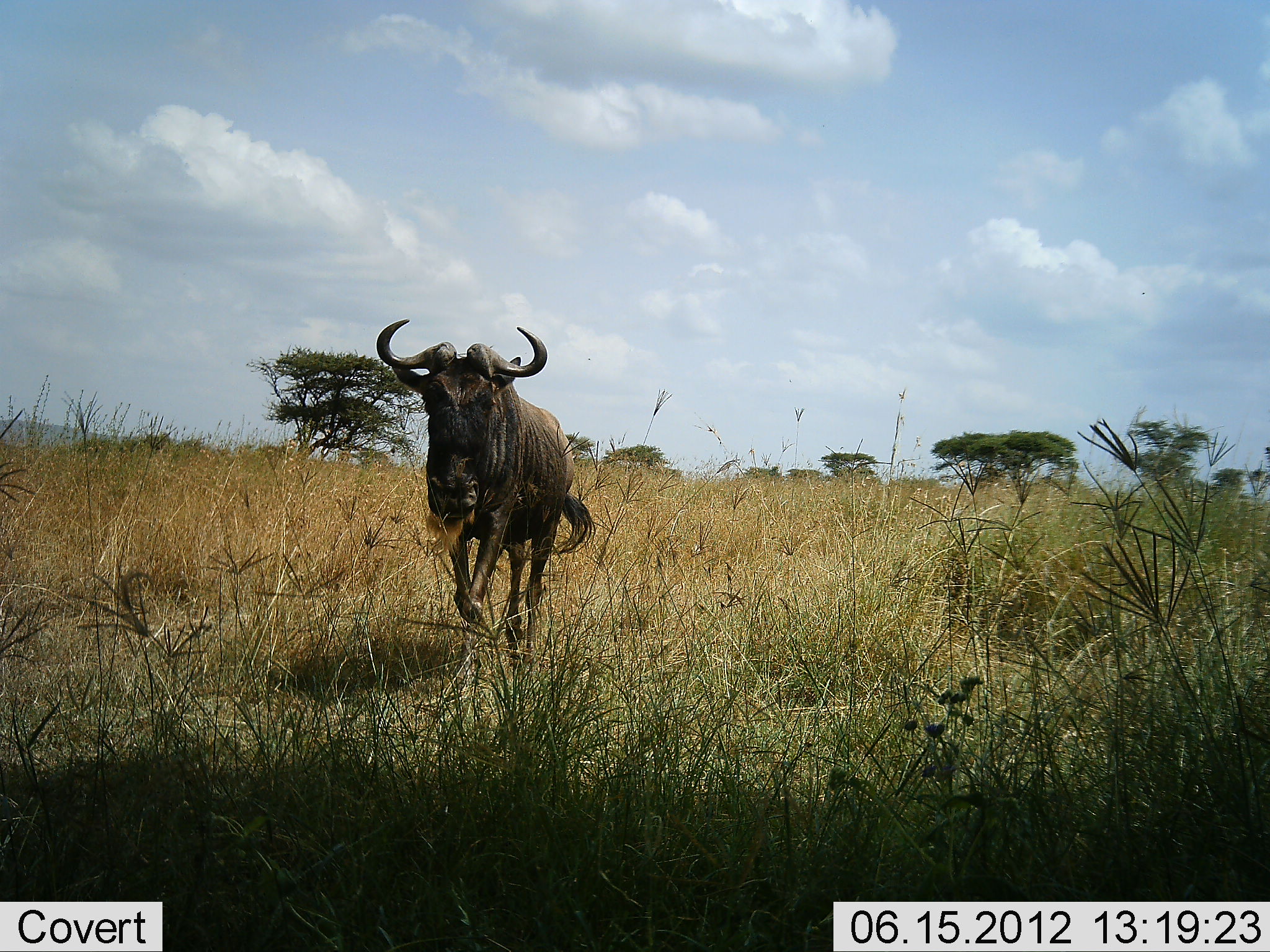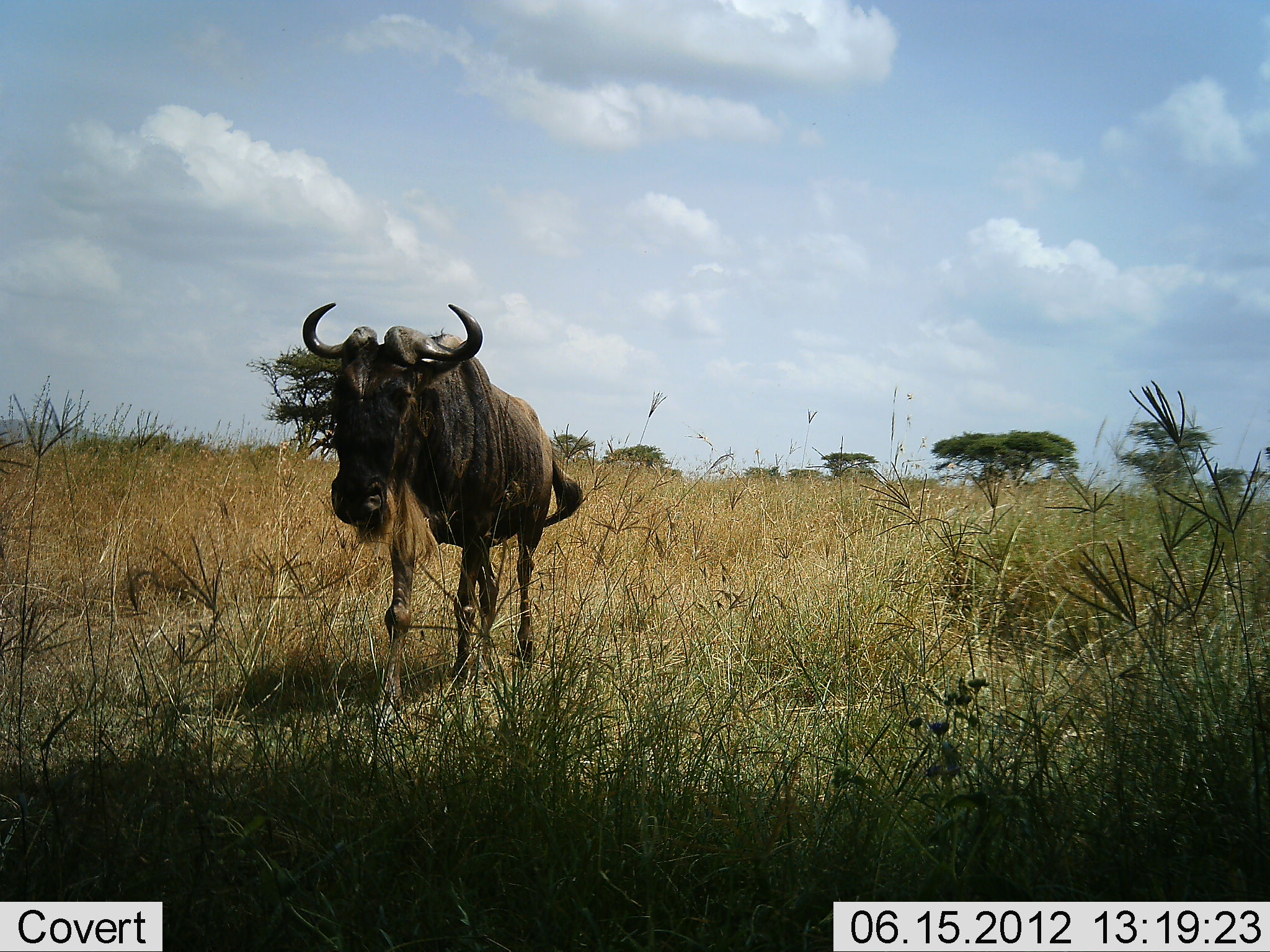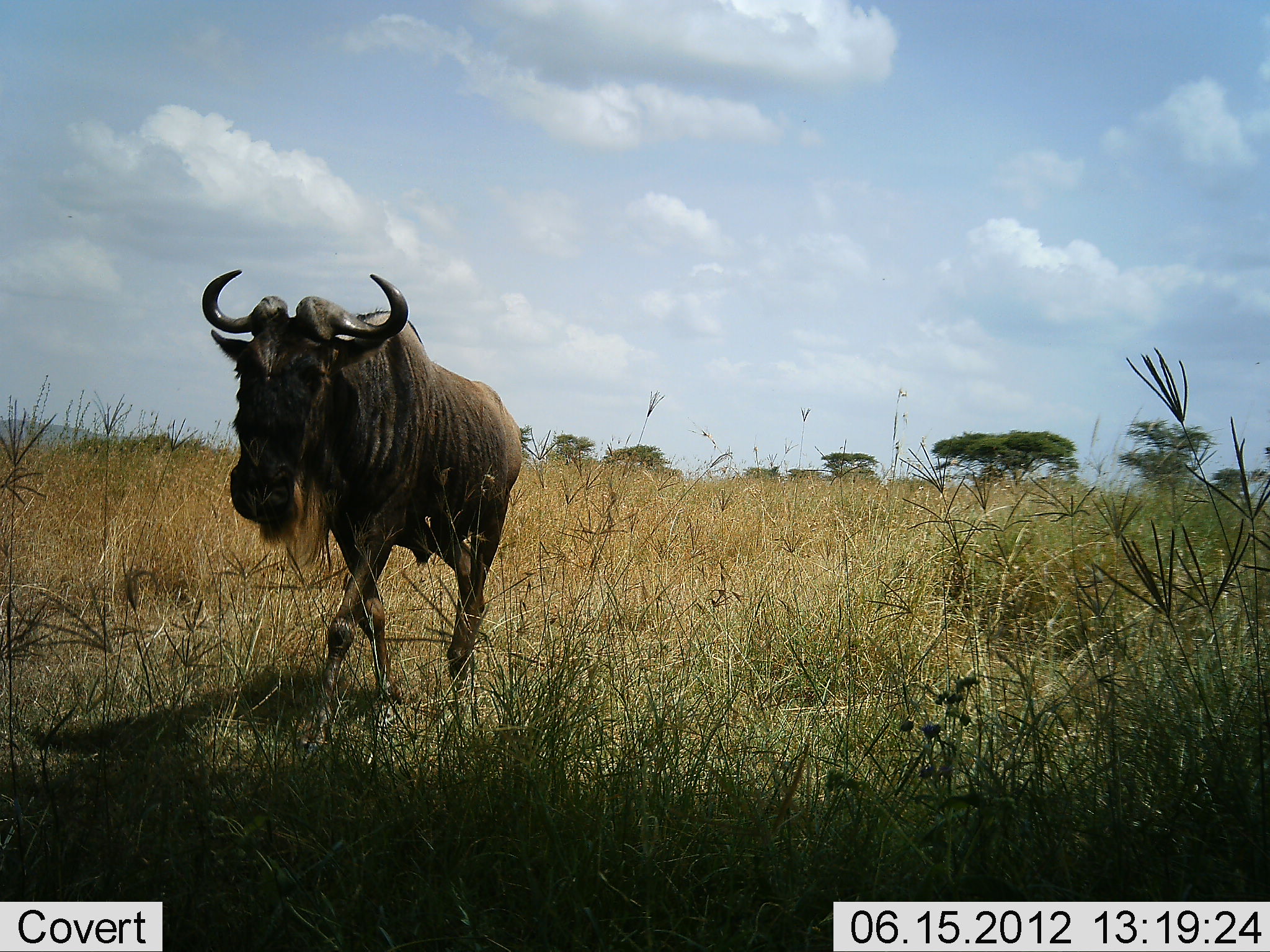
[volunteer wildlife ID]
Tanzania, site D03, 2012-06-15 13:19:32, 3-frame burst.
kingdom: Animalia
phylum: Chordata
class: Mammalia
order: Artiodactyla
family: Bovidae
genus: Connochaetes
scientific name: Connochaetes taurinus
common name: blue wildebeest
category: wildebeest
Wildebeest (blue wildebeest) (Connochaetes taurinus), count 1. Behavior (volunteer vote fractions): standing 0%, resting 0%, moving 100%, interacting 0%. Young present (vote fraction): 0%. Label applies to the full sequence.